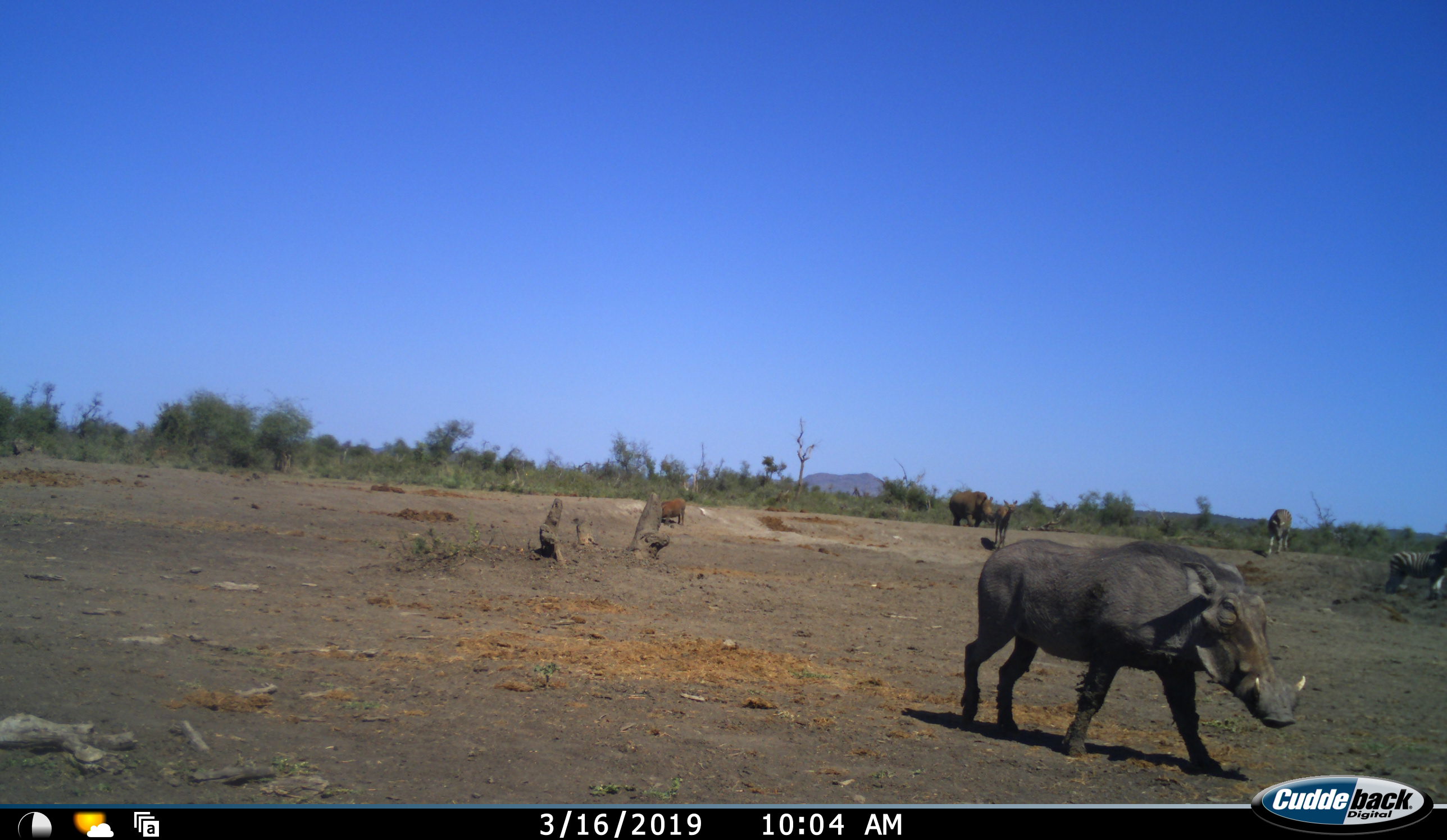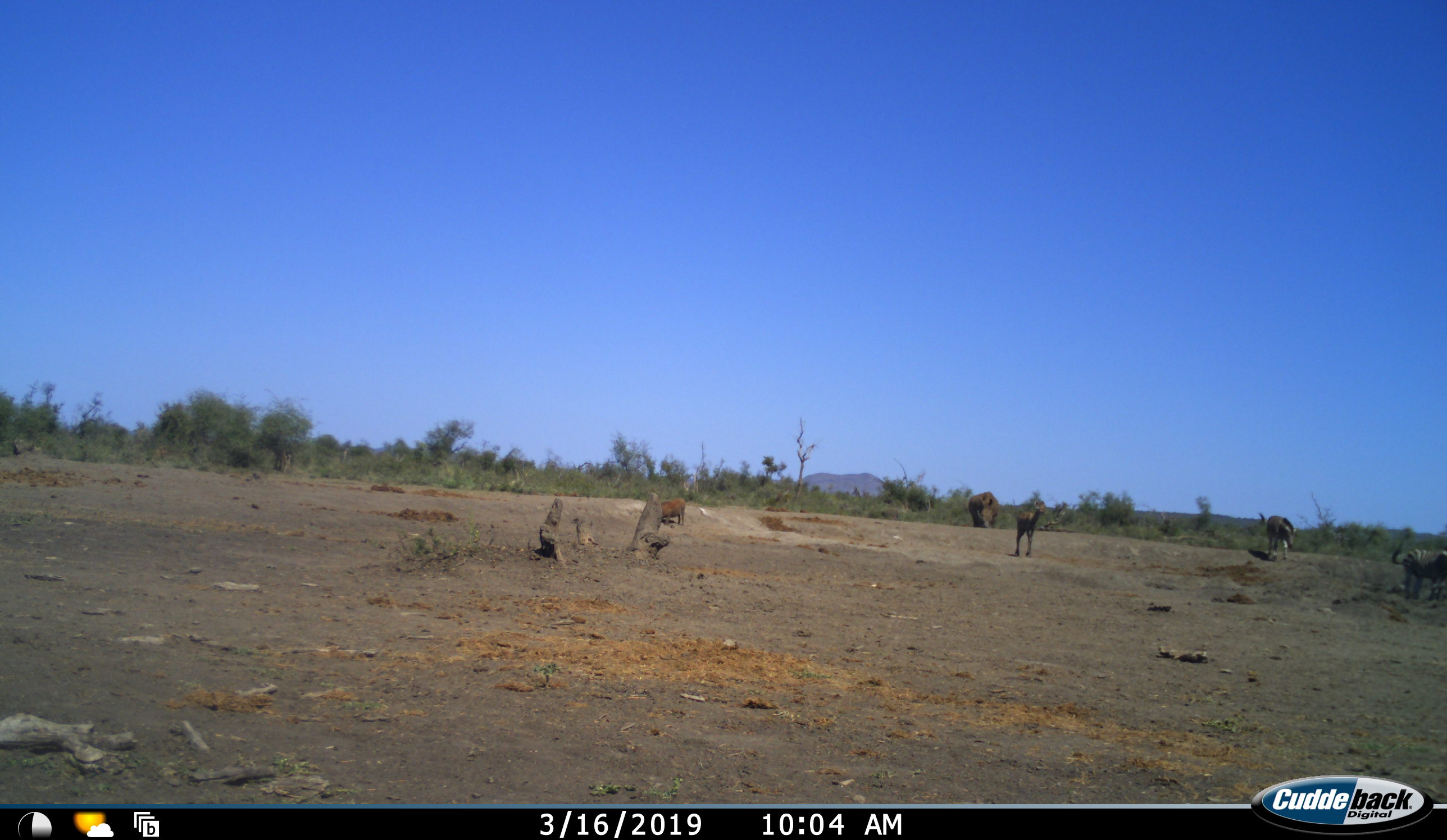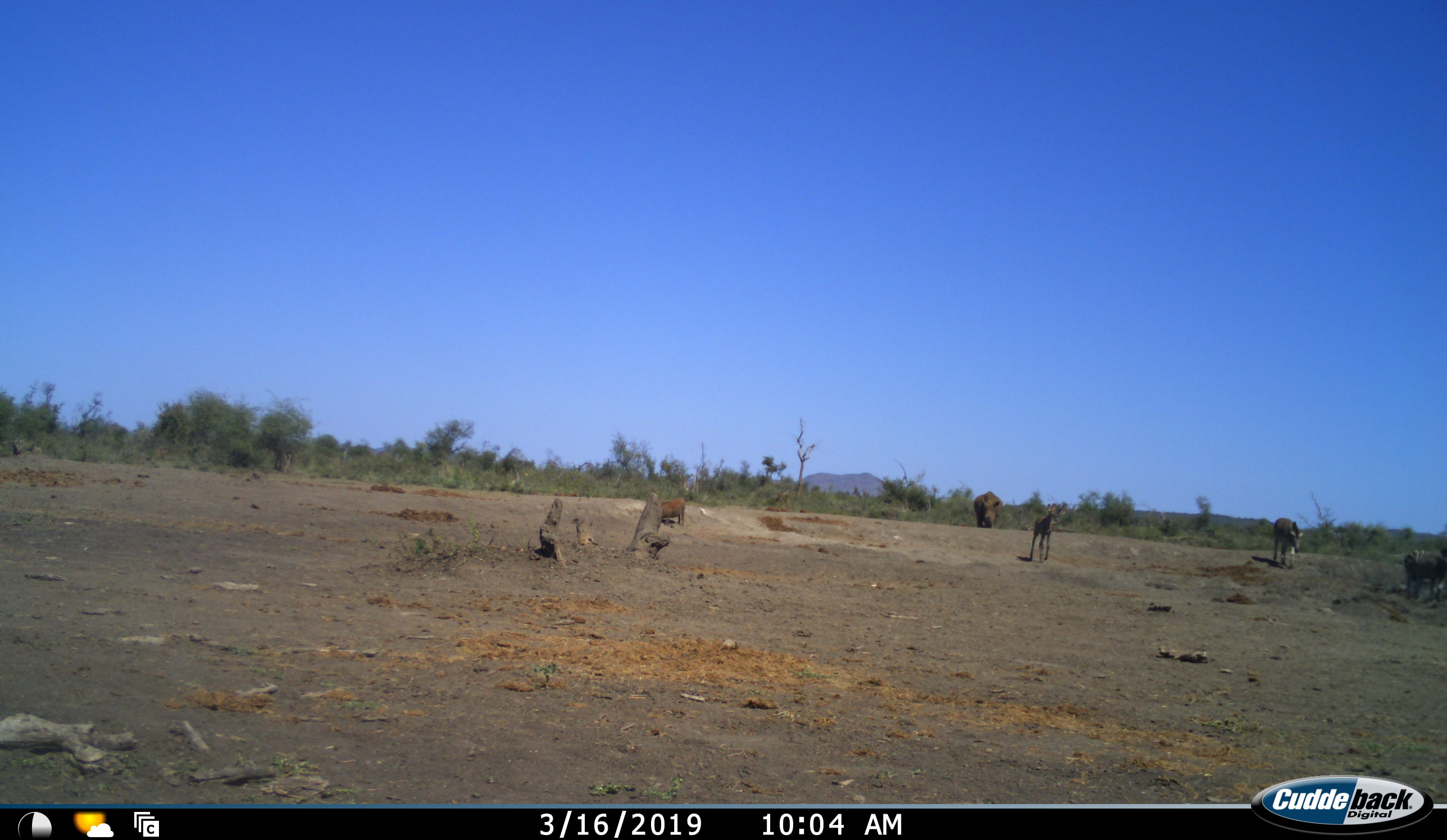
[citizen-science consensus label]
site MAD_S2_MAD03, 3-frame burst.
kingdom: Animalia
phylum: Chordata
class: Mammalia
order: Artiodactyla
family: Bovidae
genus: Aepyceros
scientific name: Aepyceros melampus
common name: impala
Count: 2.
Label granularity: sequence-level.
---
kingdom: Animalia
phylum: Chordata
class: Mammalia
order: Artiodactyla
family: Suidae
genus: Phacochoerus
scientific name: Phacochoerus africanus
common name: warthog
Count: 2.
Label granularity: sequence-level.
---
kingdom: Animalia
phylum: Chordata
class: Mammalia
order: Perissodactyla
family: Equidae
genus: Equus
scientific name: Equus quagga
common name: plains zebra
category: zebraplains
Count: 2.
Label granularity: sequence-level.